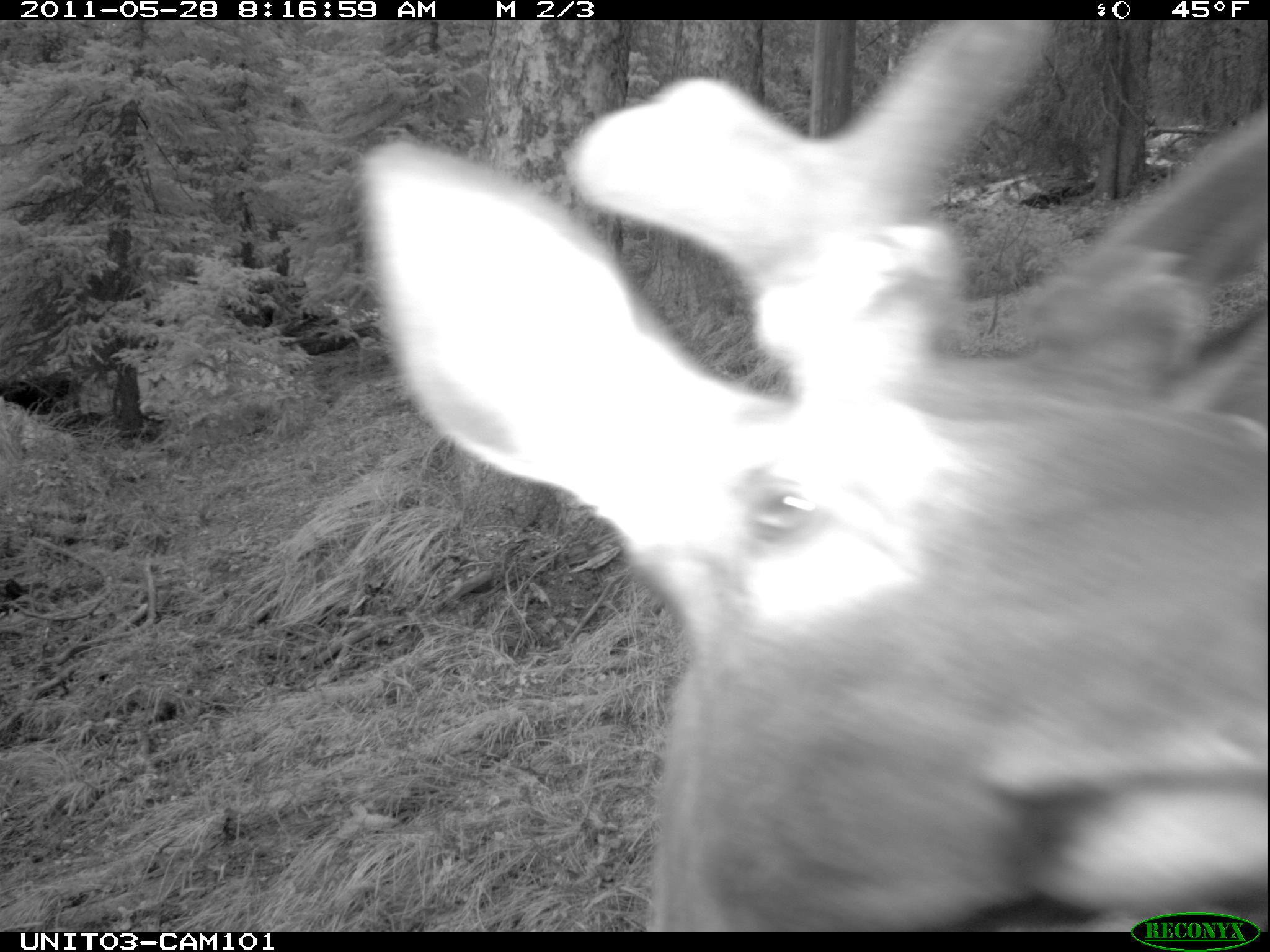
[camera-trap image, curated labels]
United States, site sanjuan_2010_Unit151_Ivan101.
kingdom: Animalia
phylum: Chordata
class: Mammalia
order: Artiodactyla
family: Cervidae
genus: Cervus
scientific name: Cervus elaphus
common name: red deer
Cervus elaphus (red deer).